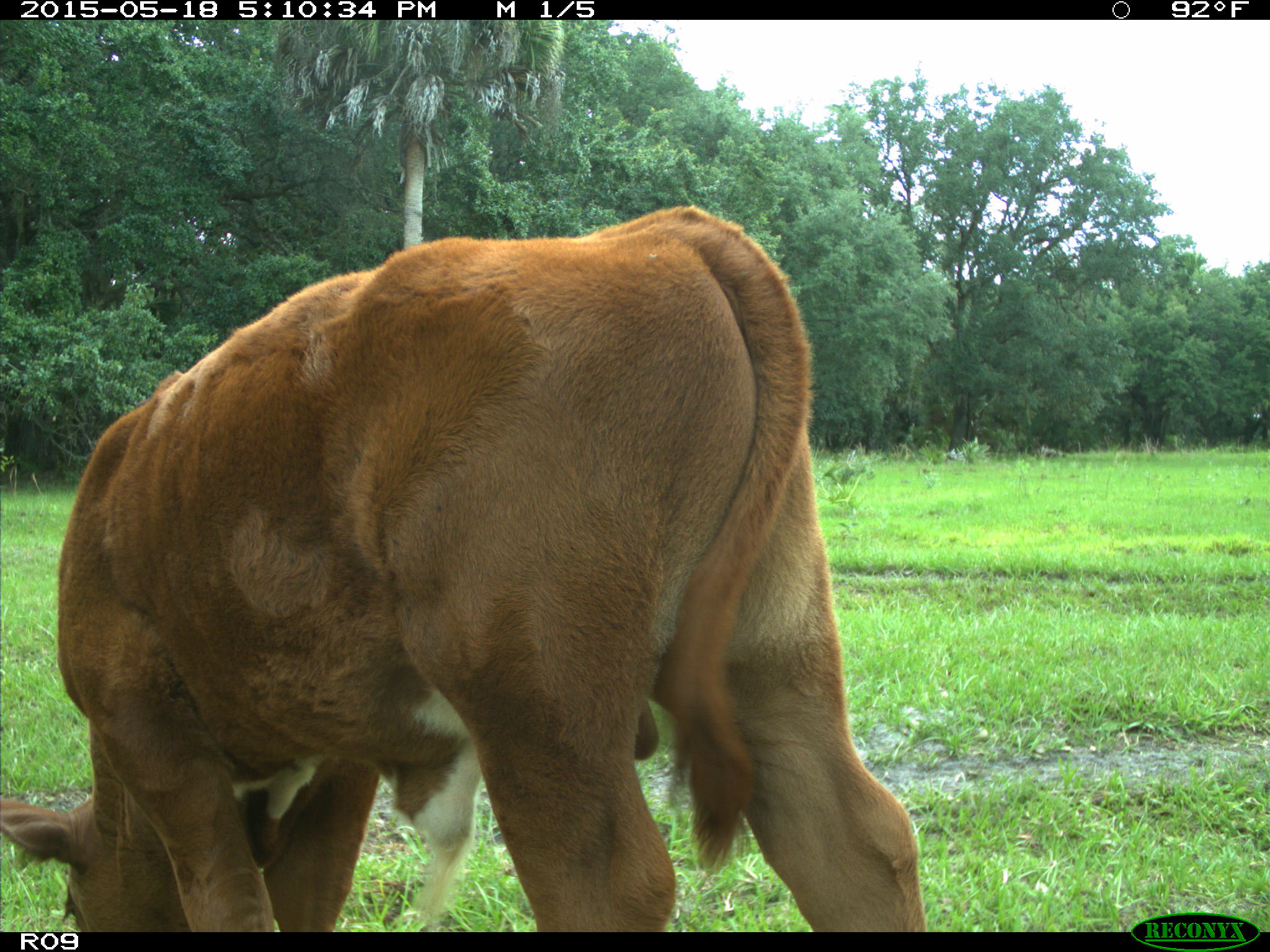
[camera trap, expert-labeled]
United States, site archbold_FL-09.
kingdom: Animalia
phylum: Chordata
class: Mammalia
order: Artiodactyla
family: Bovidae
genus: Bos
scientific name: Bos taurus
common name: domestic cow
Bos taurus (domestic cow).